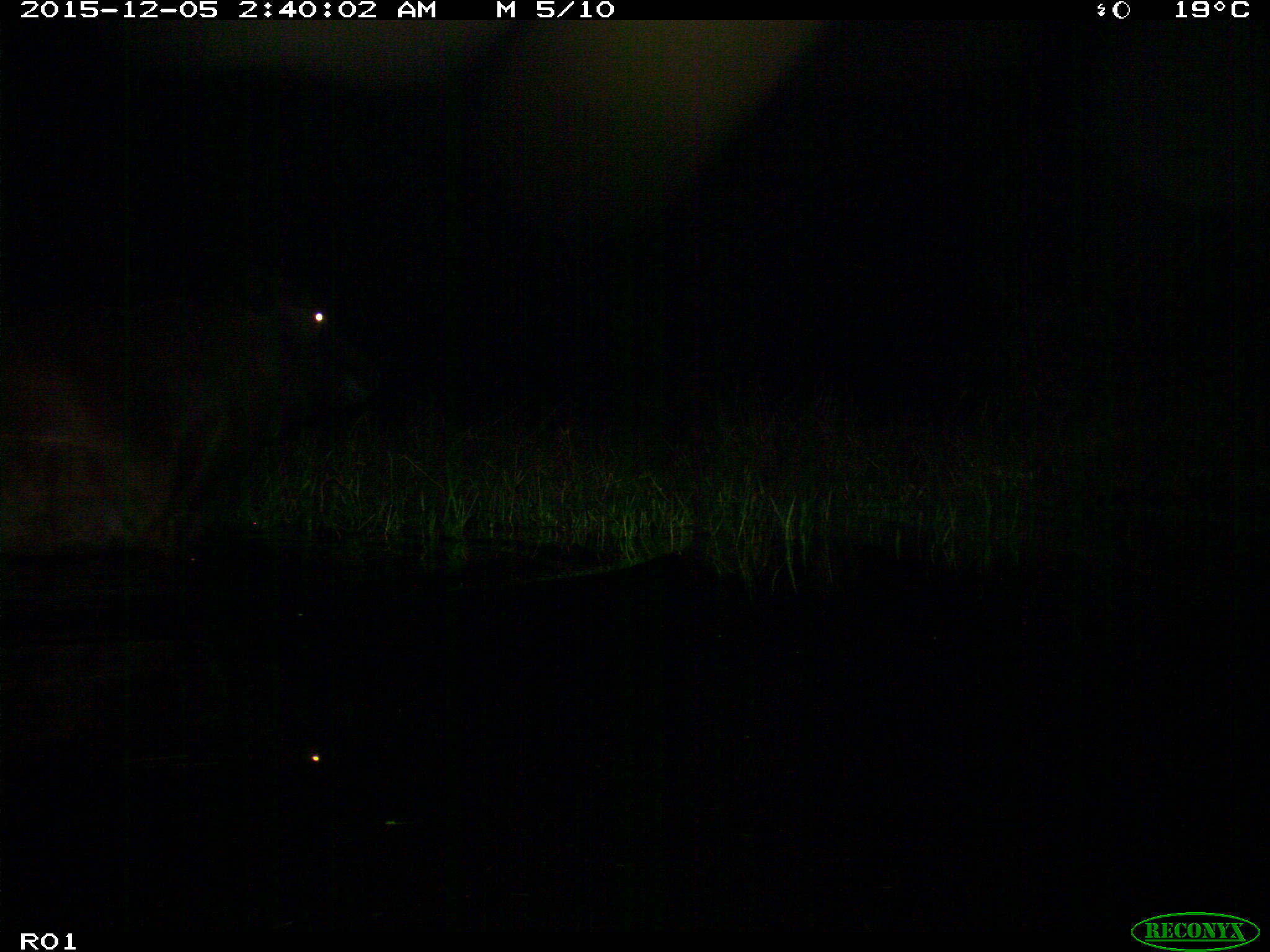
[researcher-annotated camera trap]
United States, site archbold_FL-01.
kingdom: Animalia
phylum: Chordata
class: Mammalia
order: Artiodactyla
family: Bovidae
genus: Bos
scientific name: Bos taurus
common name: domestic cow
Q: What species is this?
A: Bos taurus (domestic cow).